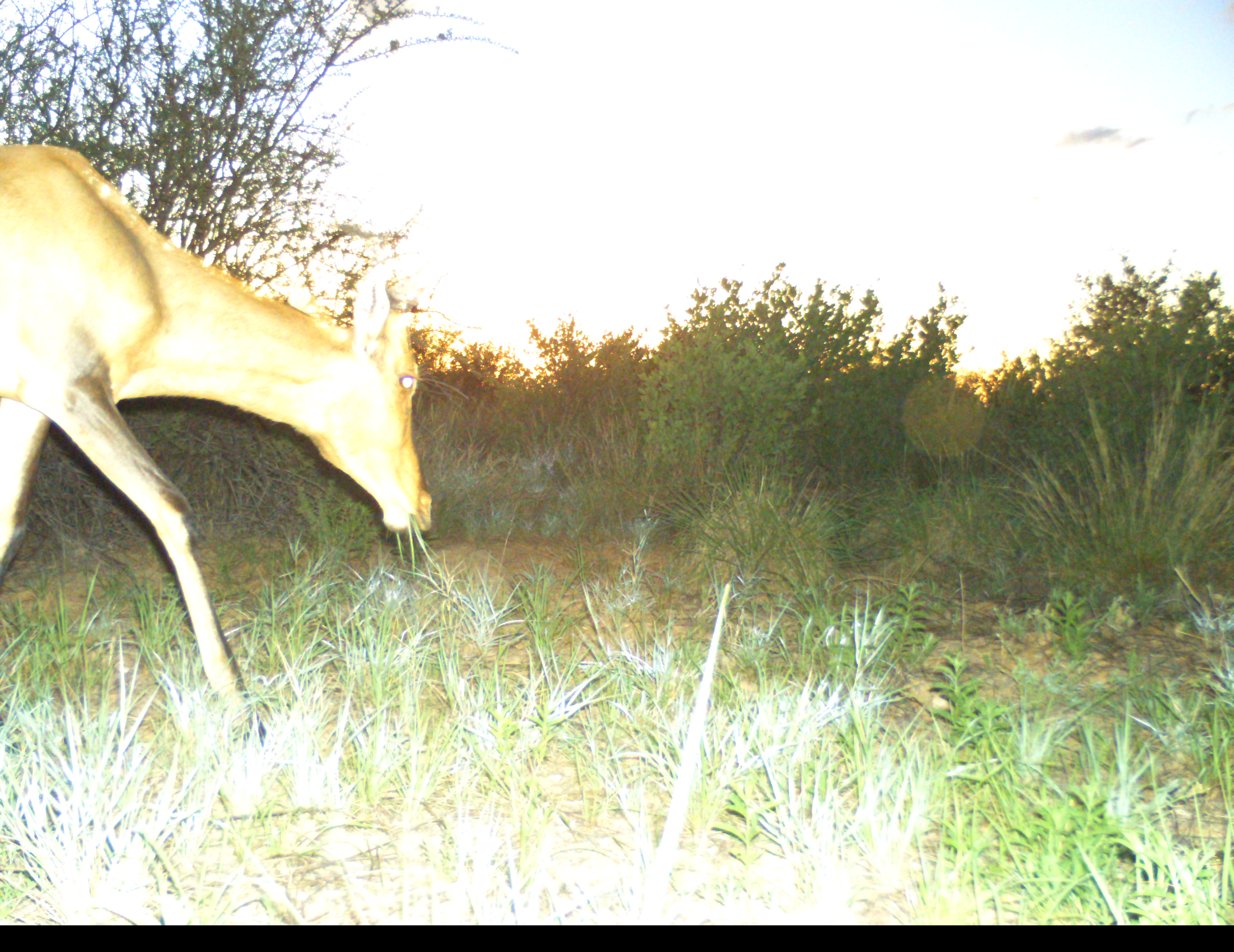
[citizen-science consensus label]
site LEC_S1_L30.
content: unidentified animal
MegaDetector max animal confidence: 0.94